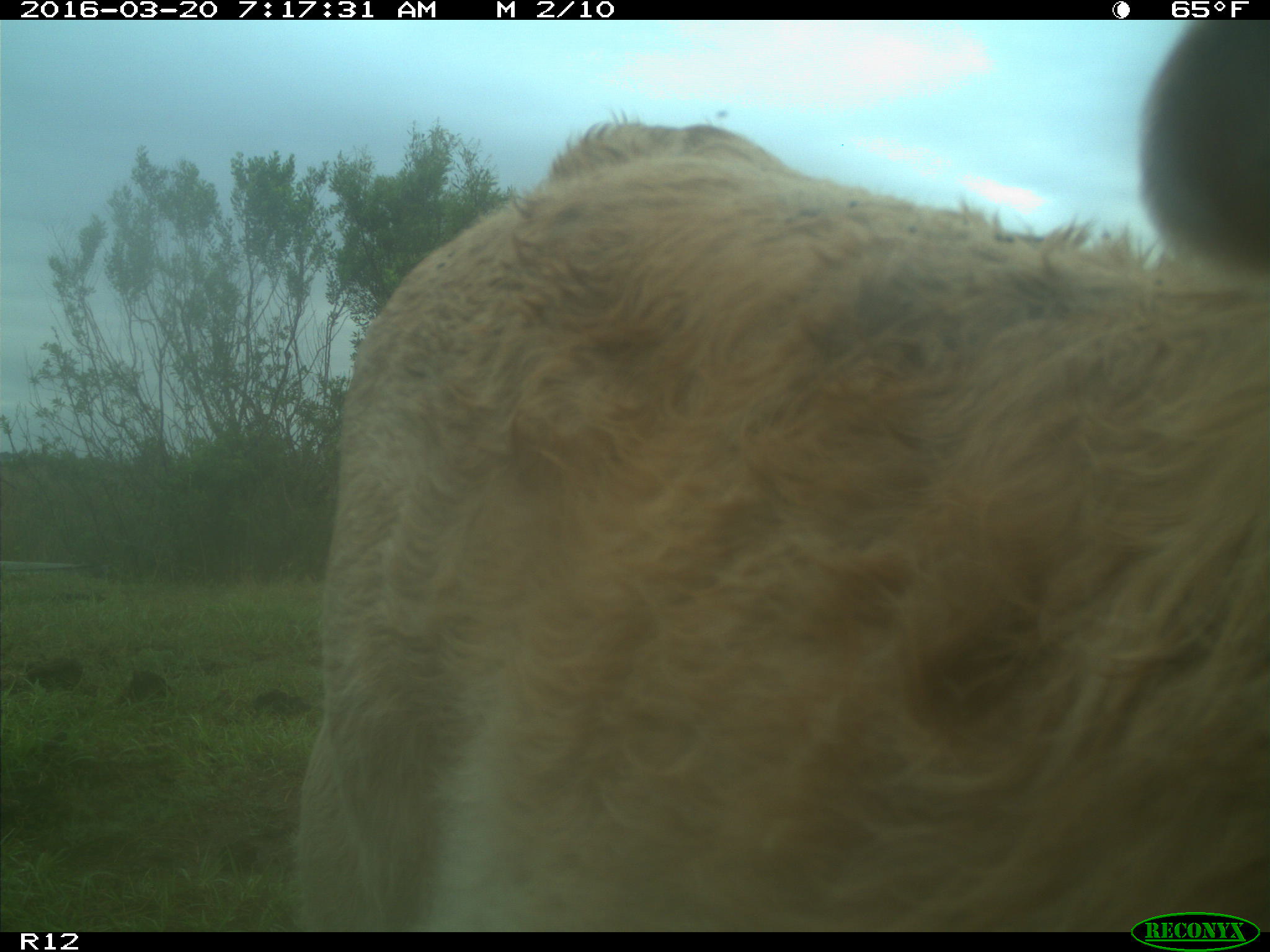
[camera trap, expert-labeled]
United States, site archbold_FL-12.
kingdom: Animalia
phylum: Chordata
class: Mammalia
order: Artiodactyla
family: Bovidae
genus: Bos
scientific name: Bos taurus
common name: domestic cow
Bos taurus (domestic cow).